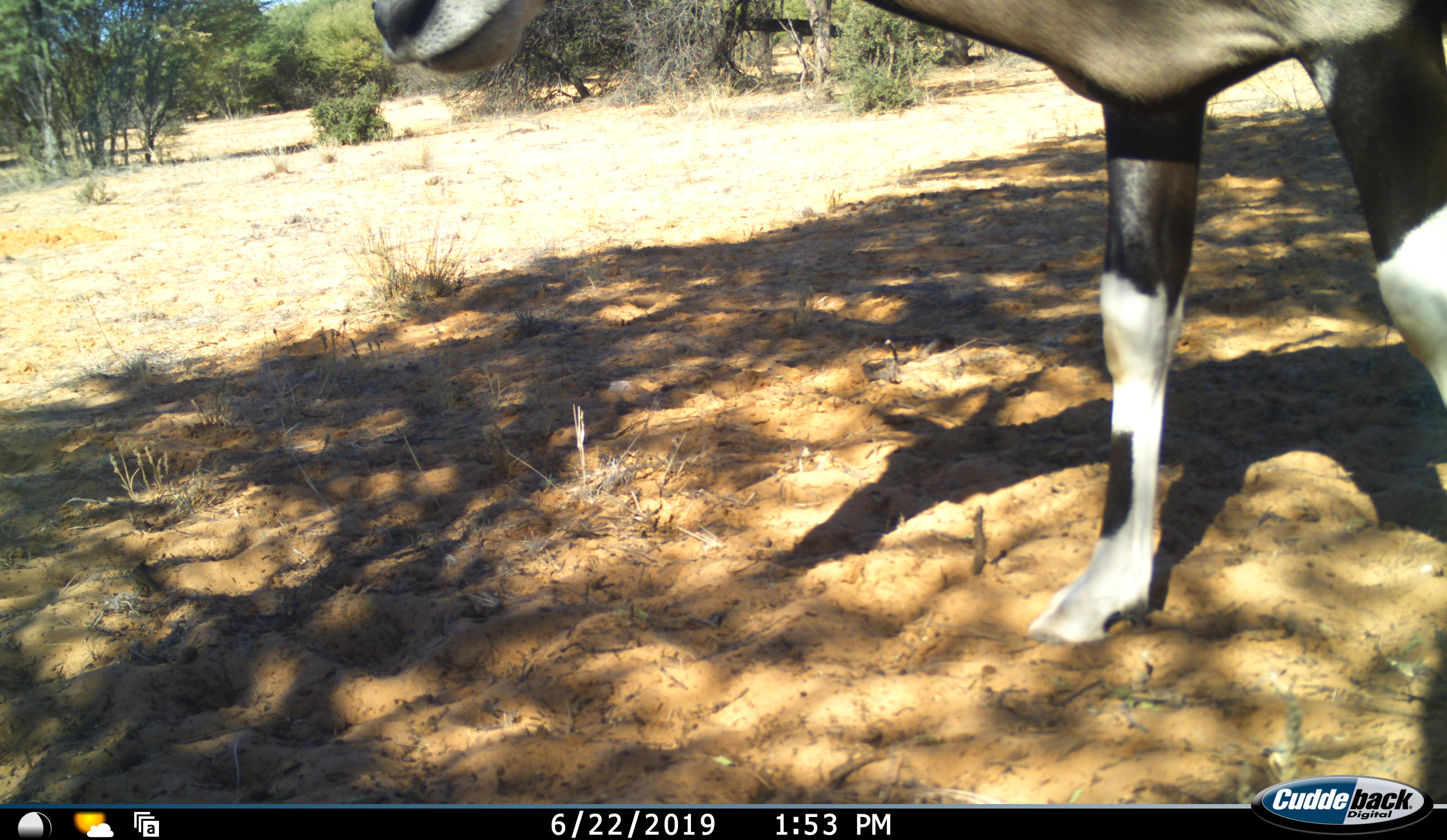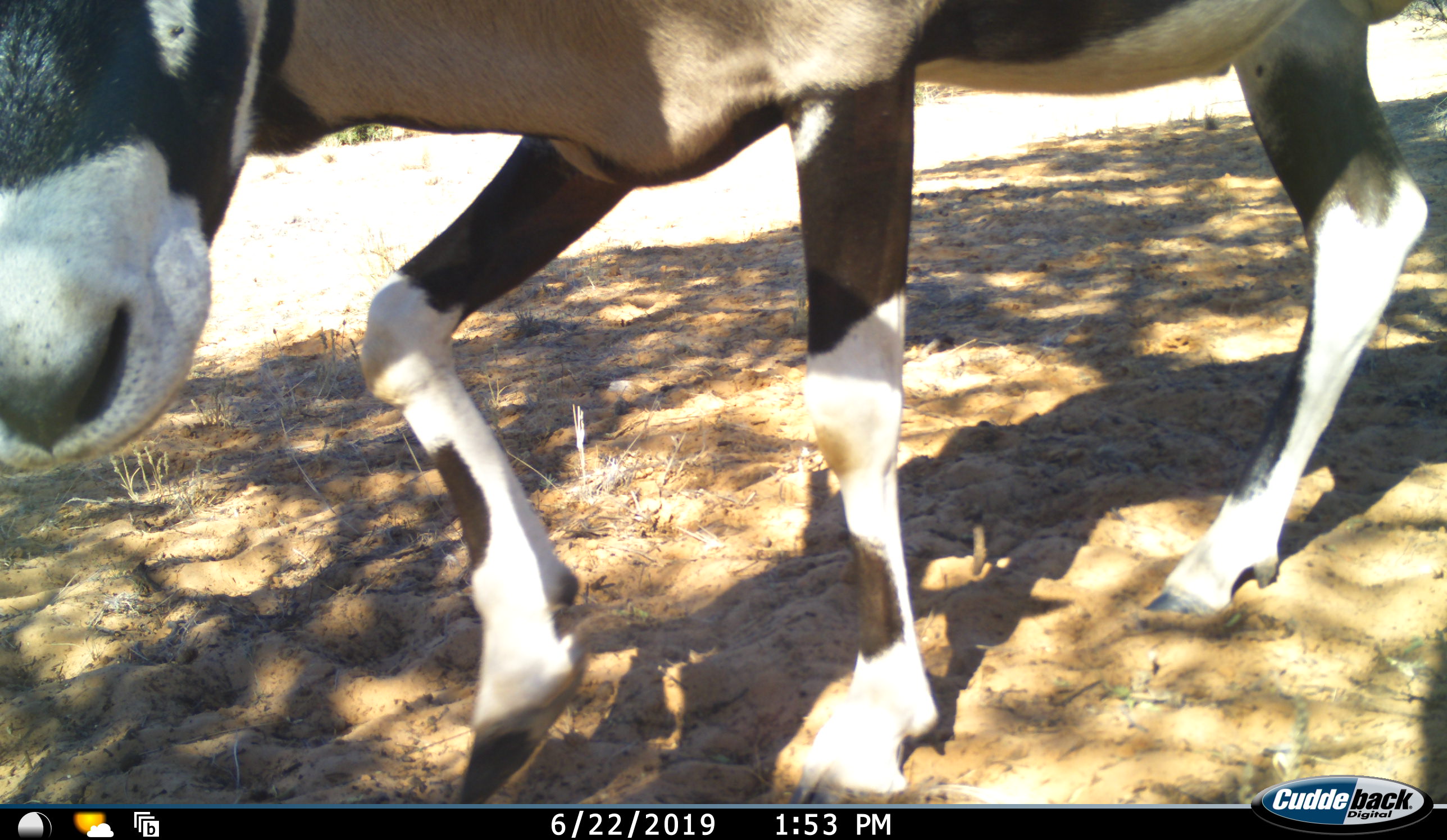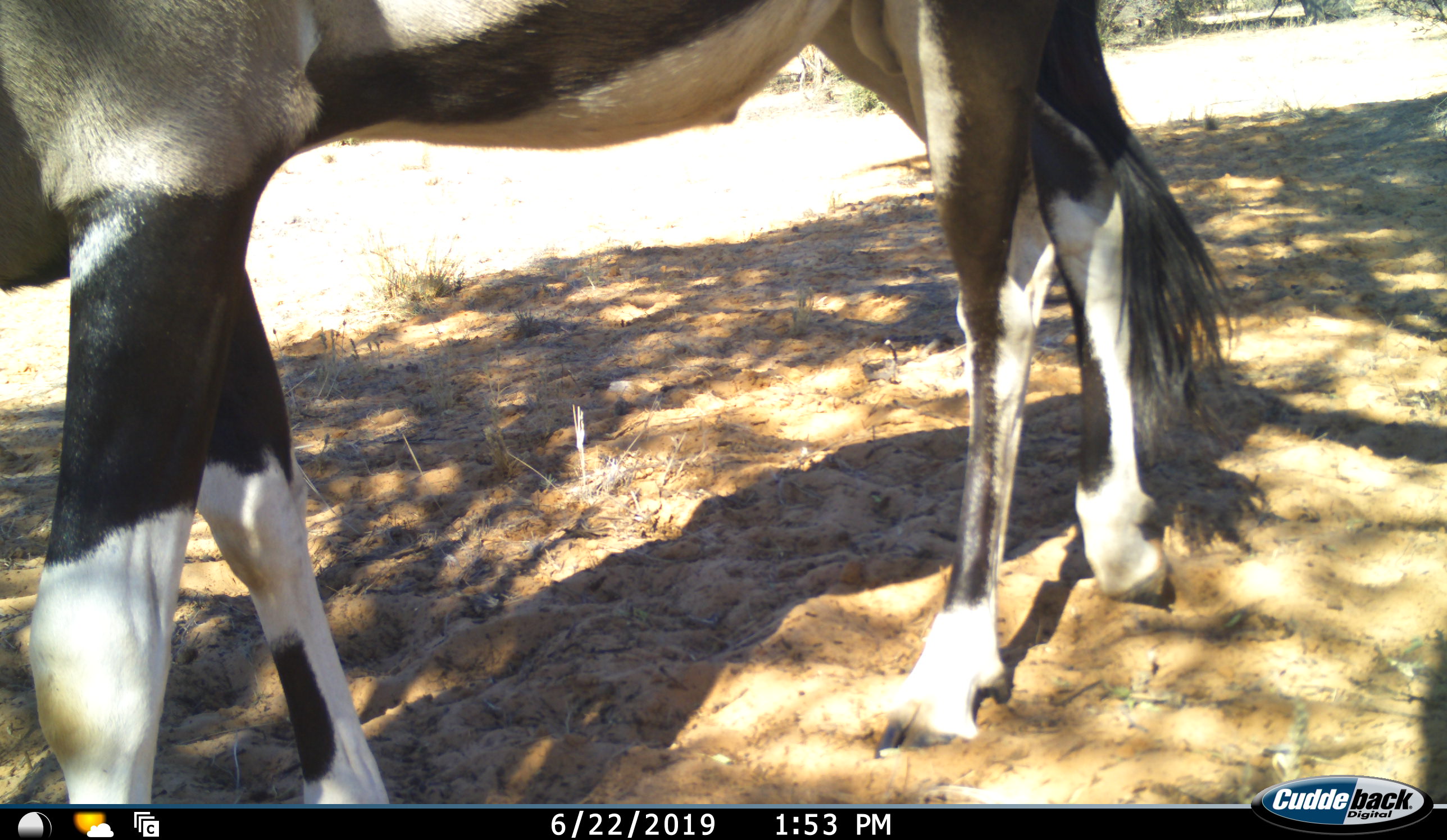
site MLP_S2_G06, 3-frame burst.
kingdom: Animalia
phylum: Chordata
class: Mammalia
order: Artiodactyla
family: Bovidae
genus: Oryx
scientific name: Oryx gazella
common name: gemsbok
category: oryx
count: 1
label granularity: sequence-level